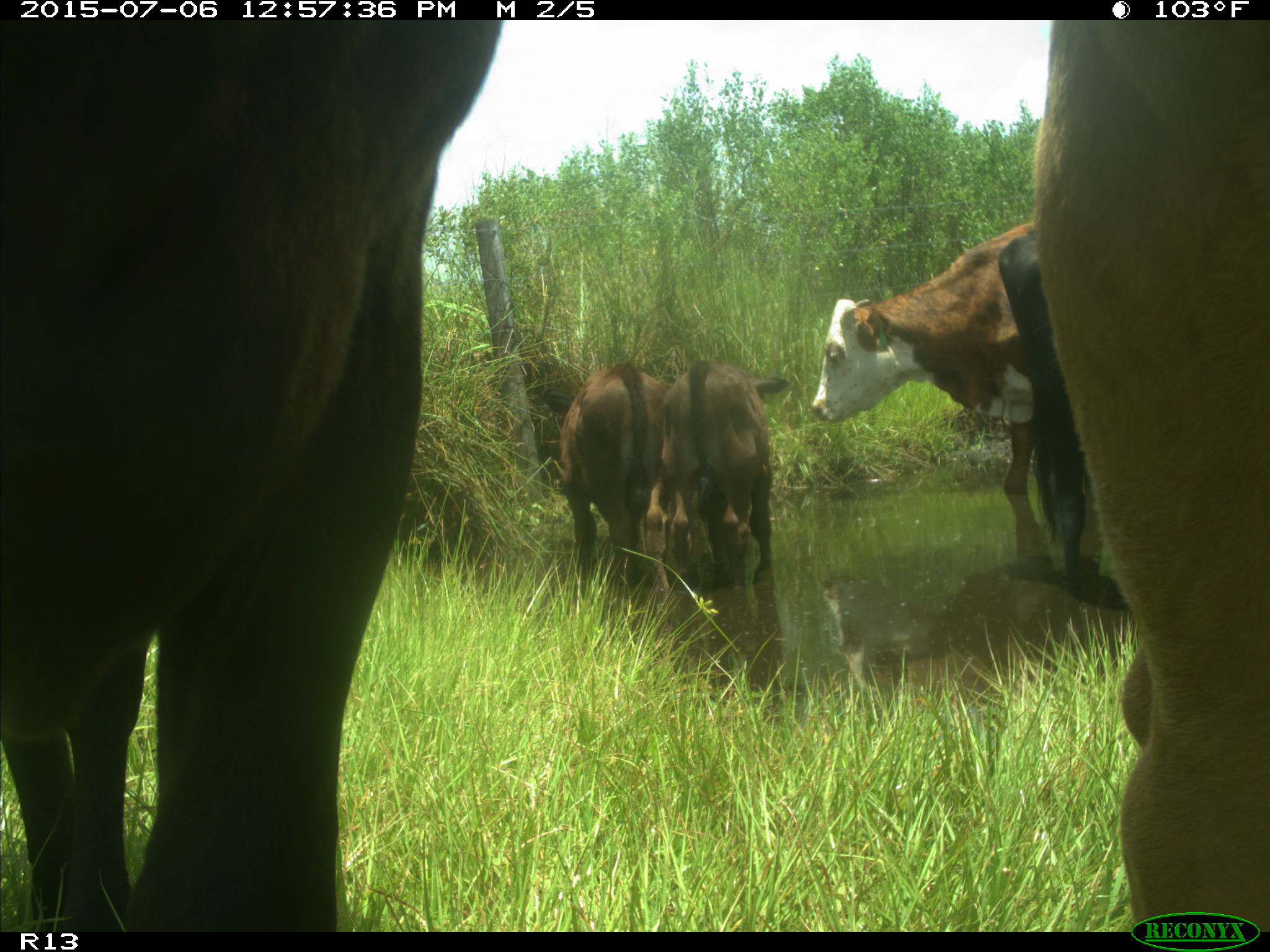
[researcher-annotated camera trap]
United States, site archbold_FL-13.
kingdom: Animalia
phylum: Chordata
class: Mammalia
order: Artiodactyla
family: Bovidae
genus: Bos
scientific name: Bos taurus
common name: domestic cow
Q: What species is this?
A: Bos taurus (domestic cow).